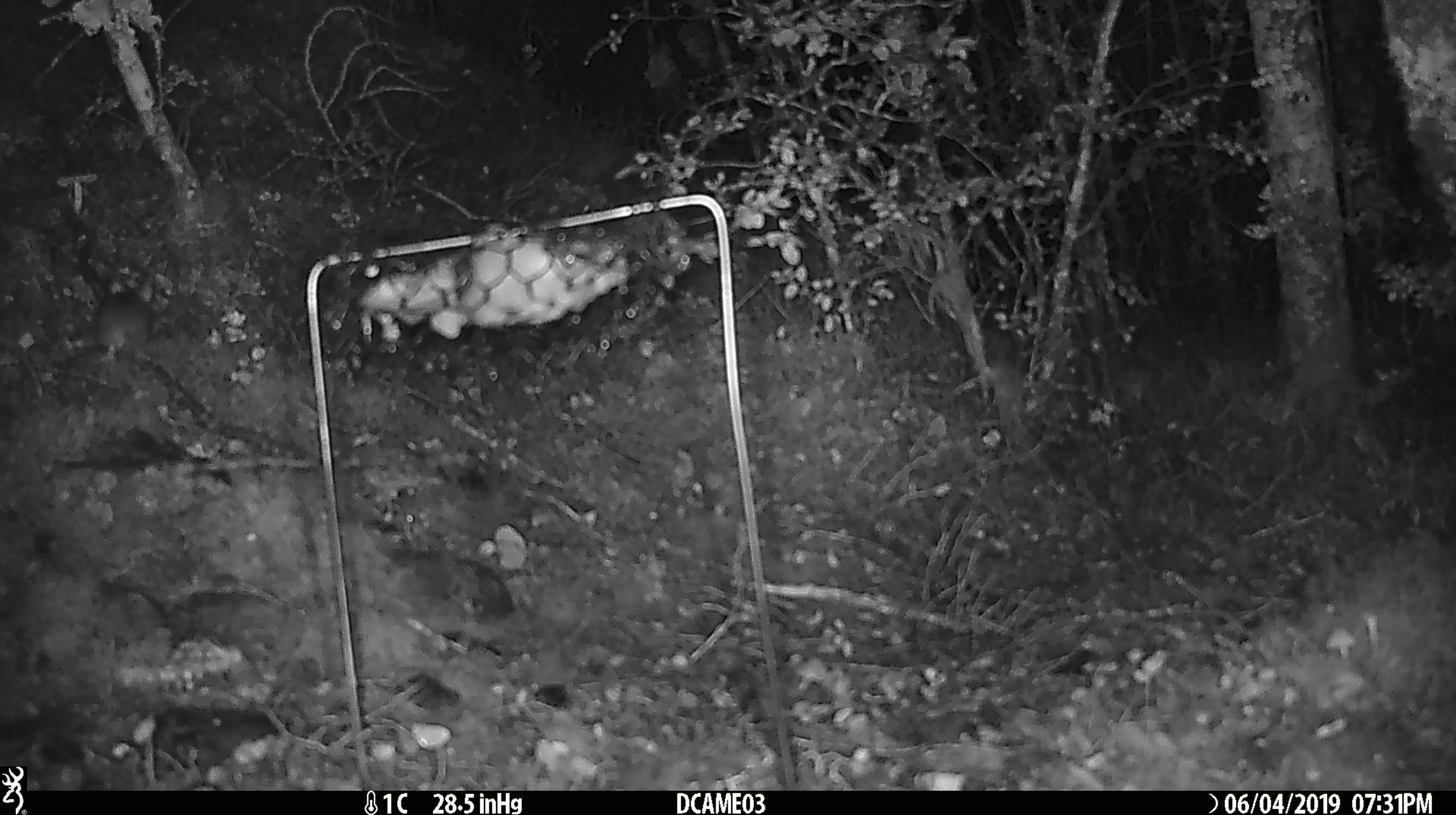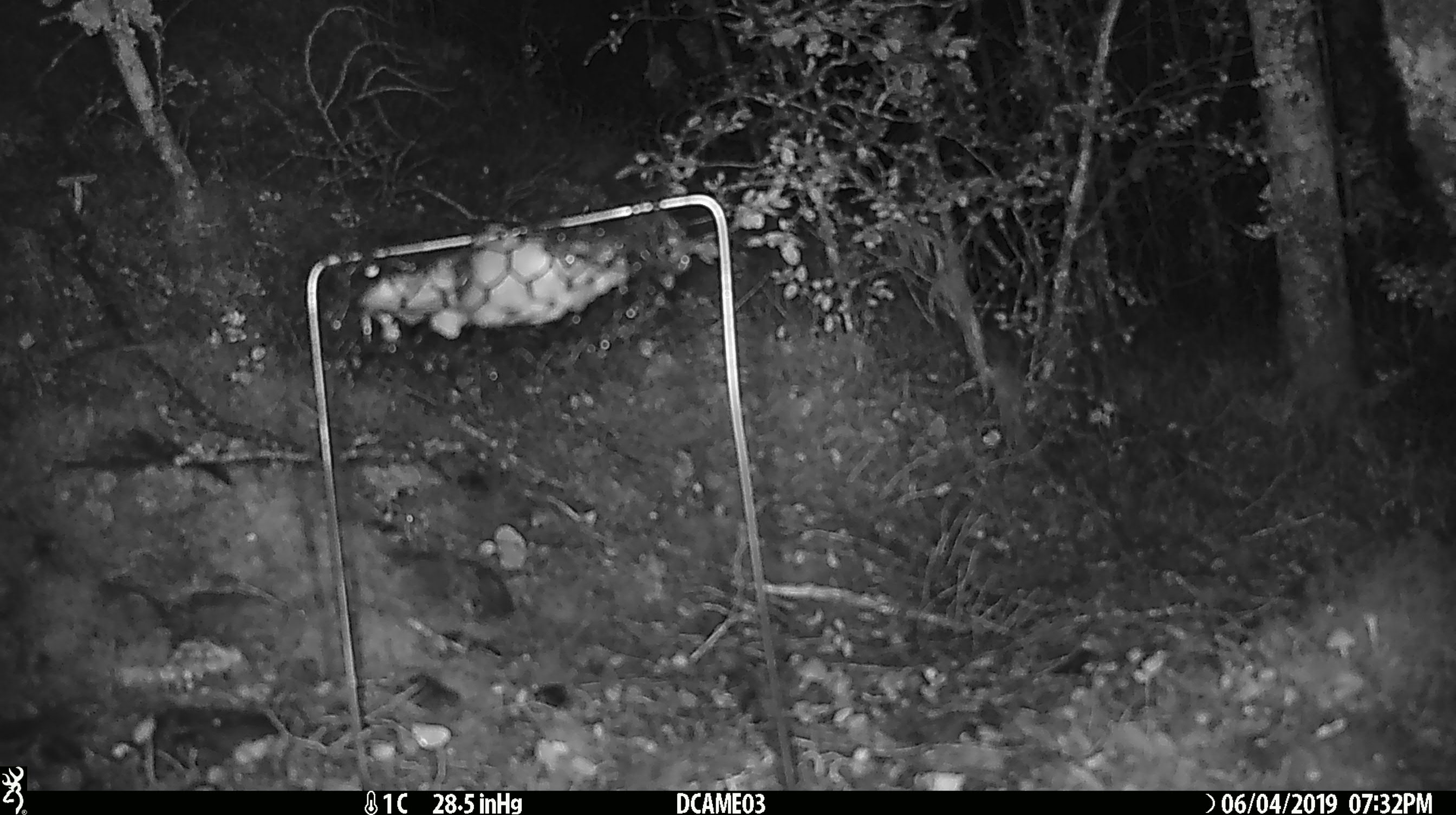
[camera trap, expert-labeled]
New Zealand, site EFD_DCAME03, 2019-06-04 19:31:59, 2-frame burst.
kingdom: Animalia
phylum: Chordata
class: Mammalia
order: Rodentia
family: Muridae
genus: Mus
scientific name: Mus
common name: mouse